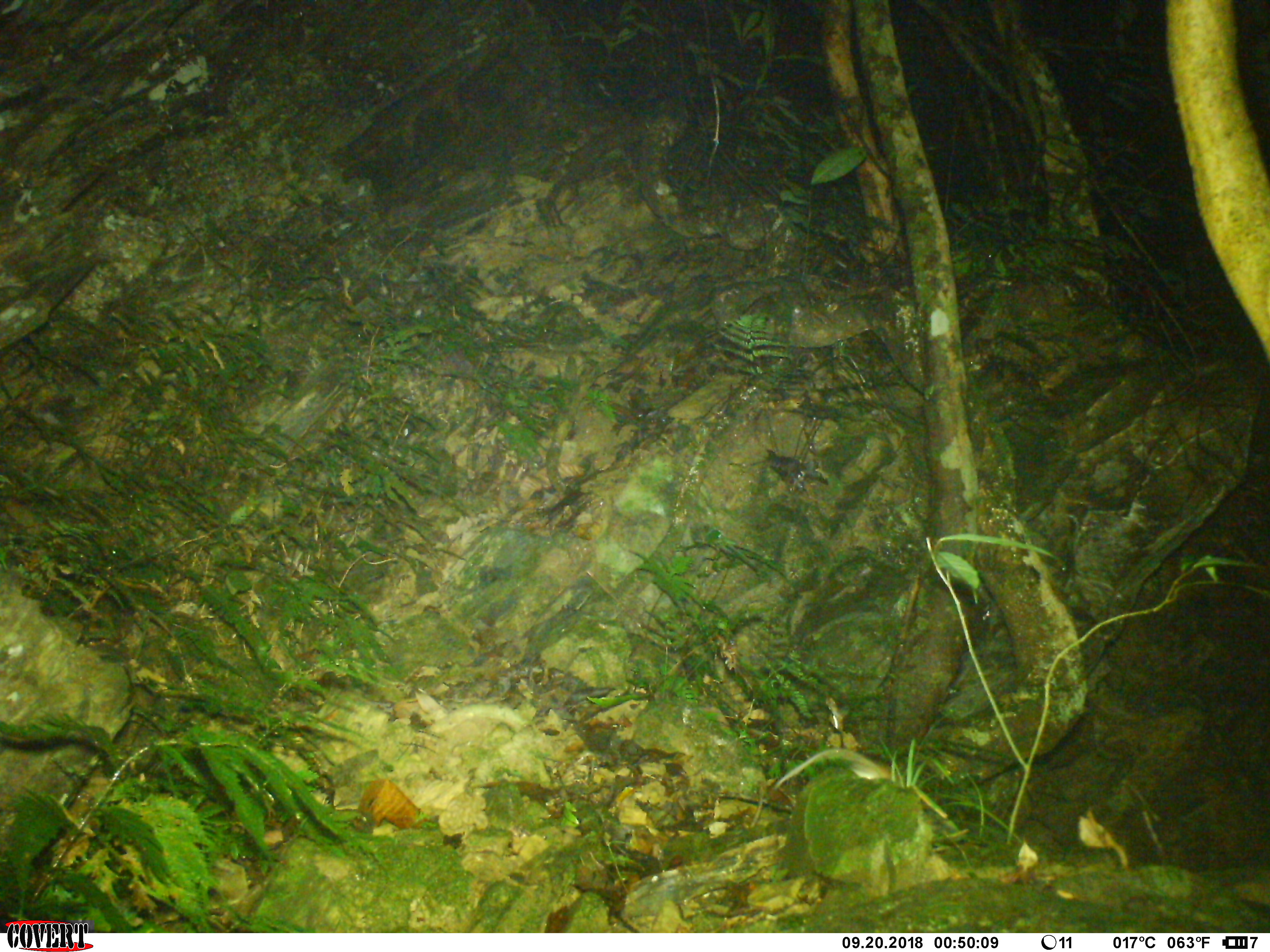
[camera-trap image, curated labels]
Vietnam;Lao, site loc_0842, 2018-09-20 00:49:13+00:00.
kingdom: Animalia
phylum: Chordata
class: Mammalia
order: Rodentia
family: Muridae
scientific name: Muridae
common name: old-world mice and rats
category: unidentified murid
Unidentified murid (old-world mice and rats) (Muridae). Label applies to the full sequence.